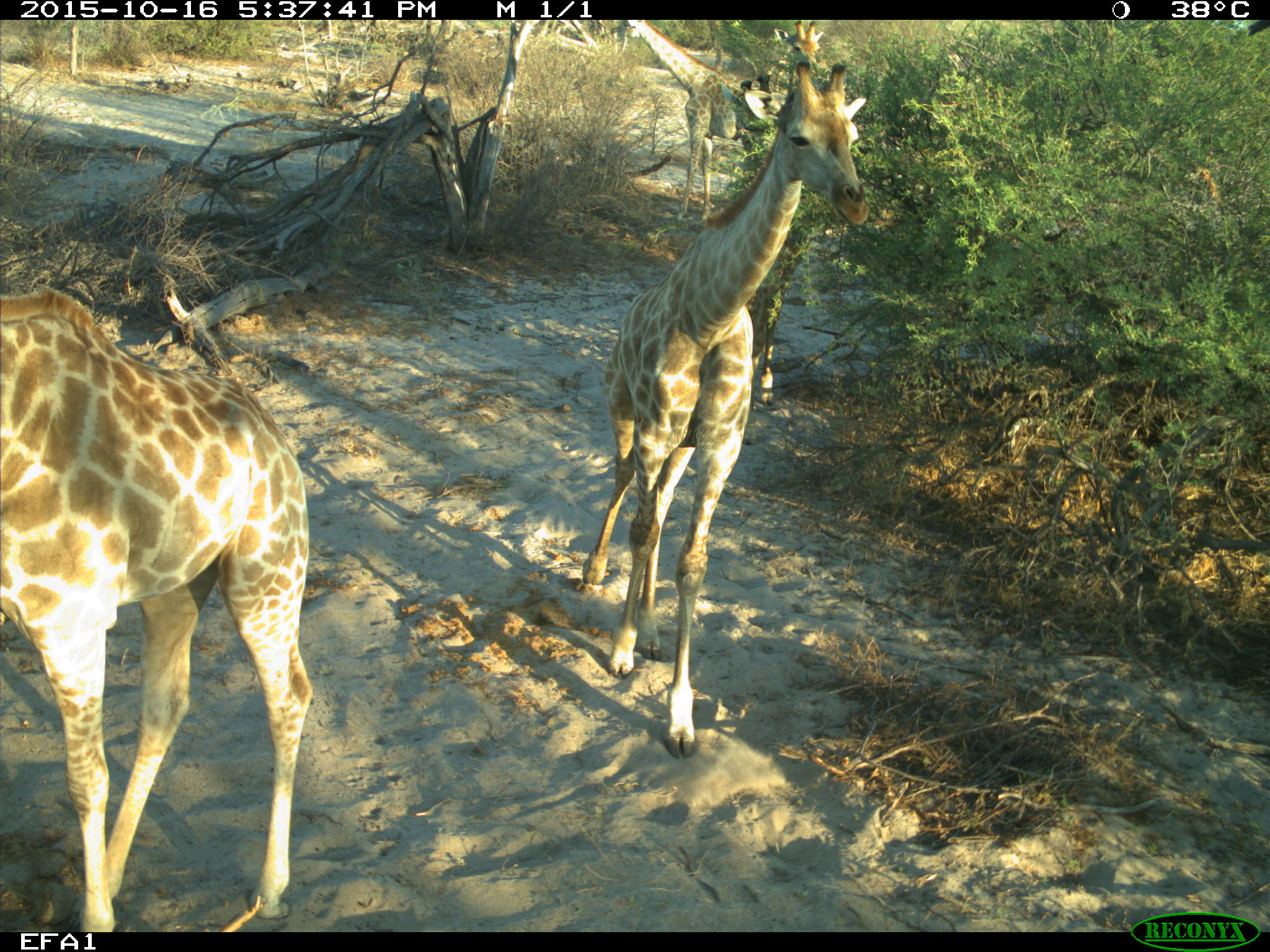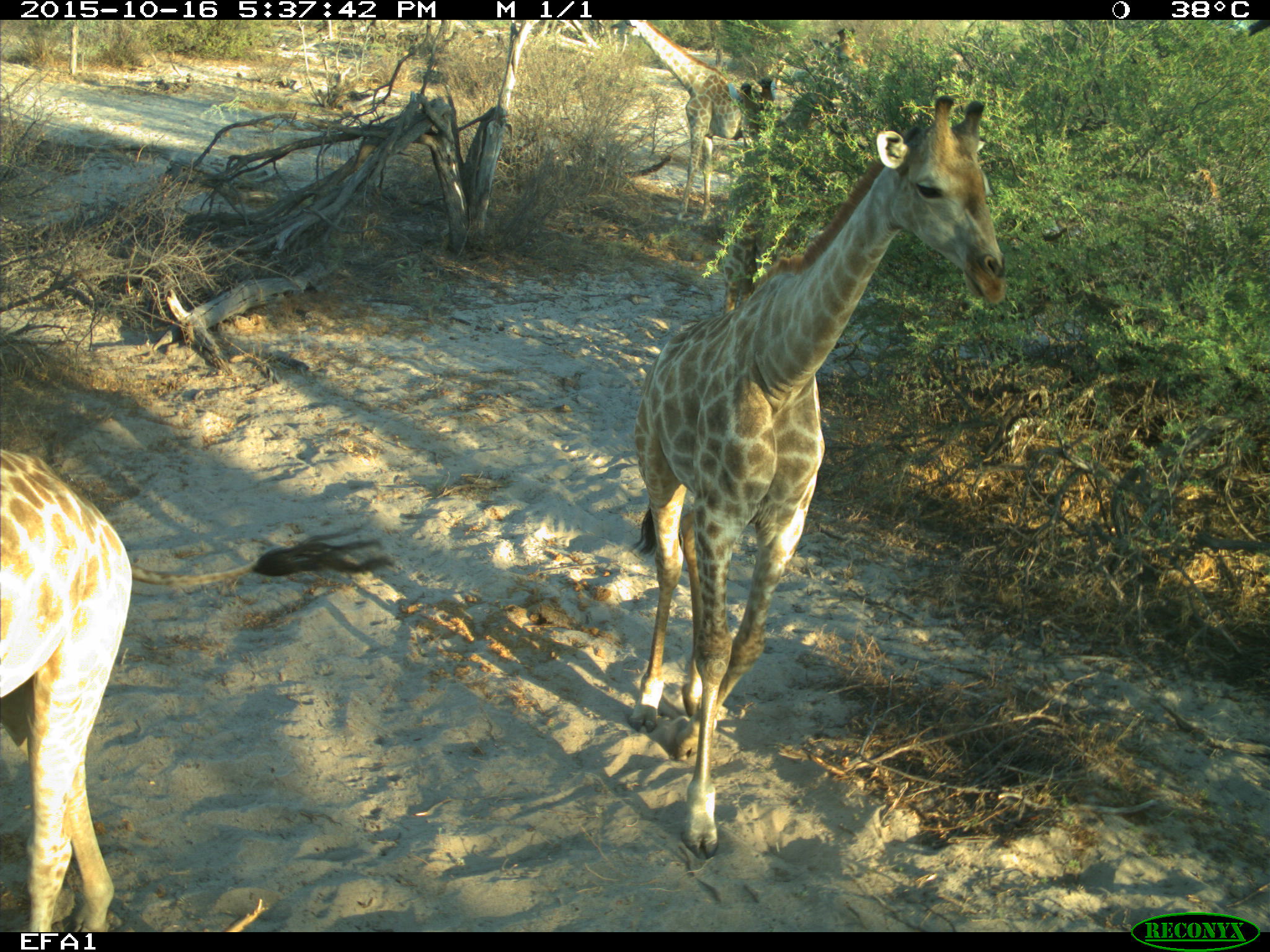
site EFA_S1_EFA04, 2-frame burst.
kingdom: Animalia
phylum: Chordata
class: Mammalia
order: Artiodactyla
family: Giraffidae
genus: Giraffa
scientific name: Giraffa camelopardalis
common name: giraffe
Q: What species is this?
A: Giraffe (Giraffa camelopardalis).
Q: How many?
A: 5.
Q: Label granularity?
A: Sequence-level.